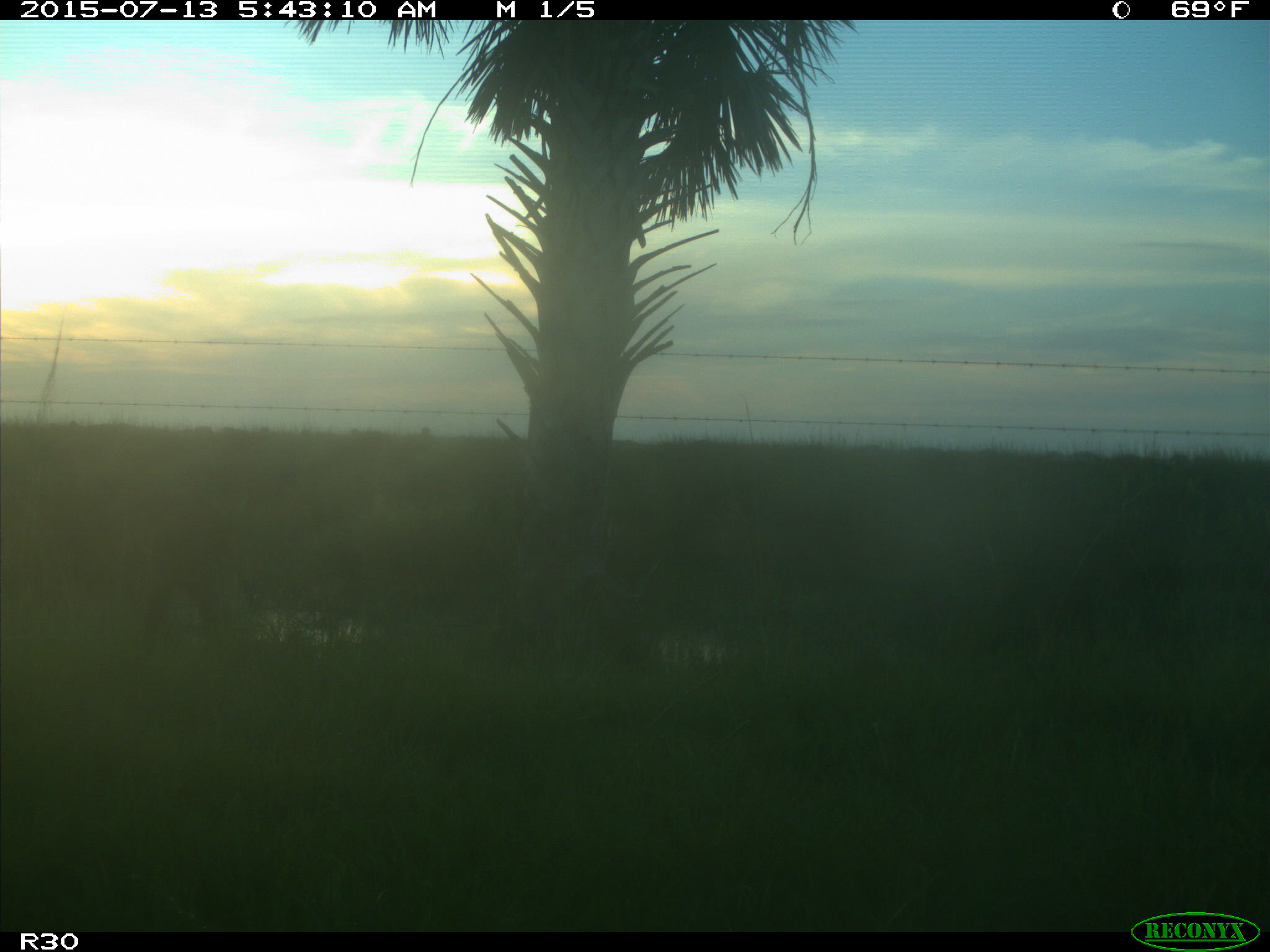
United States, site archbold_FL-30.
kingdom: Animalia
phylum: Chordata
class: Mammalia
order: Artiodactyla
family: Bovidae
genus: Bos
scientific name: Bos taurus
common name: domestic cow